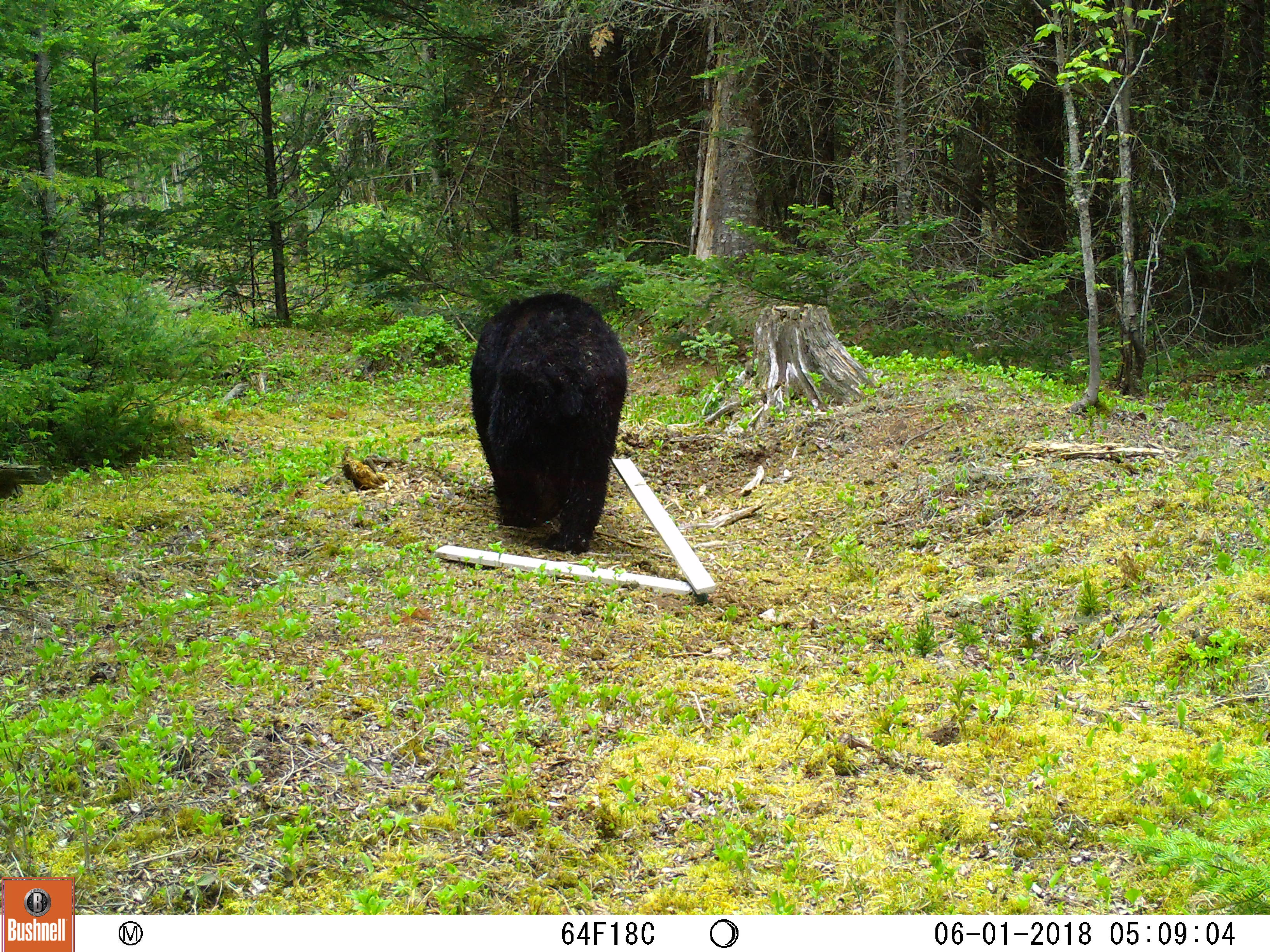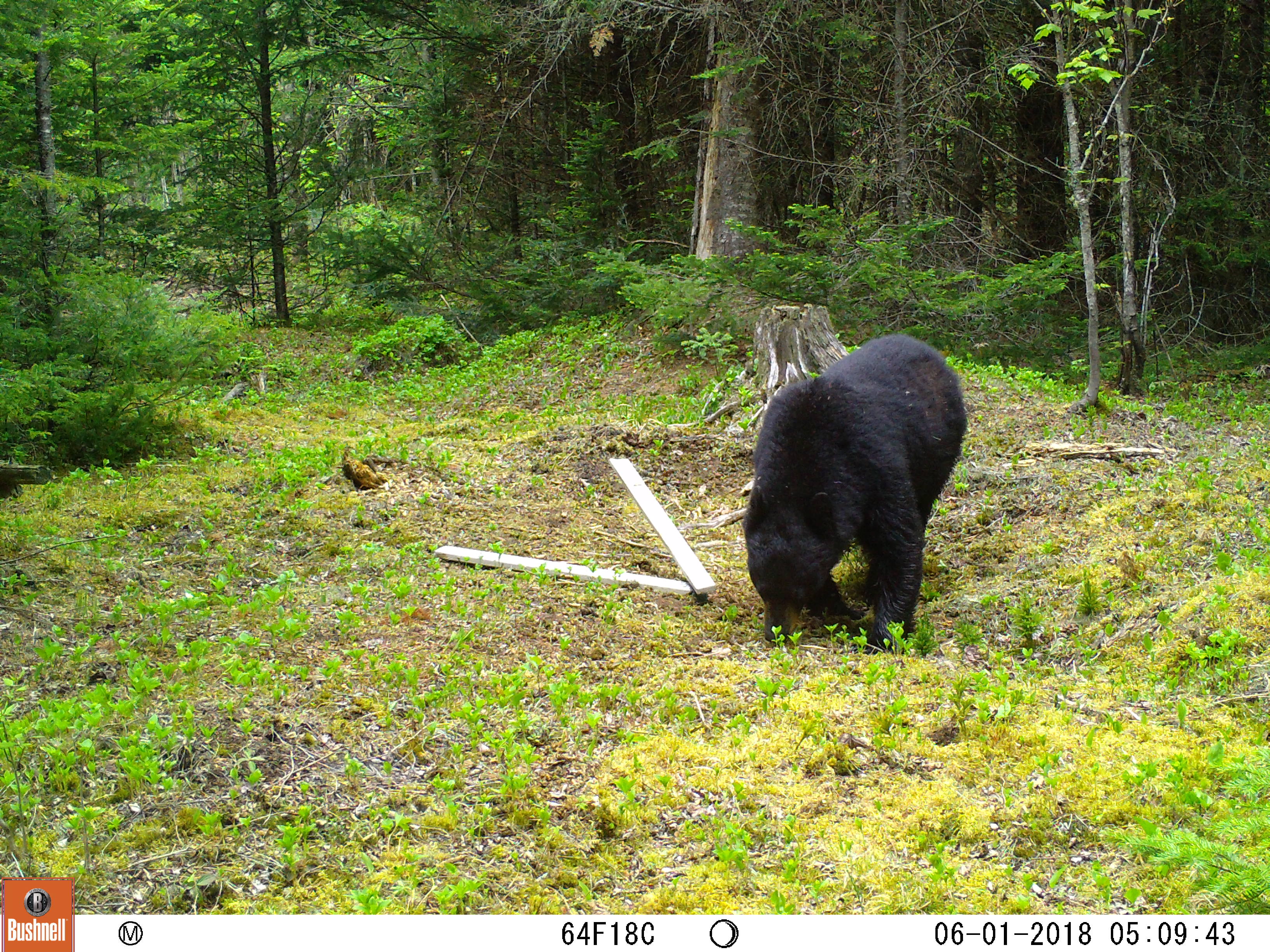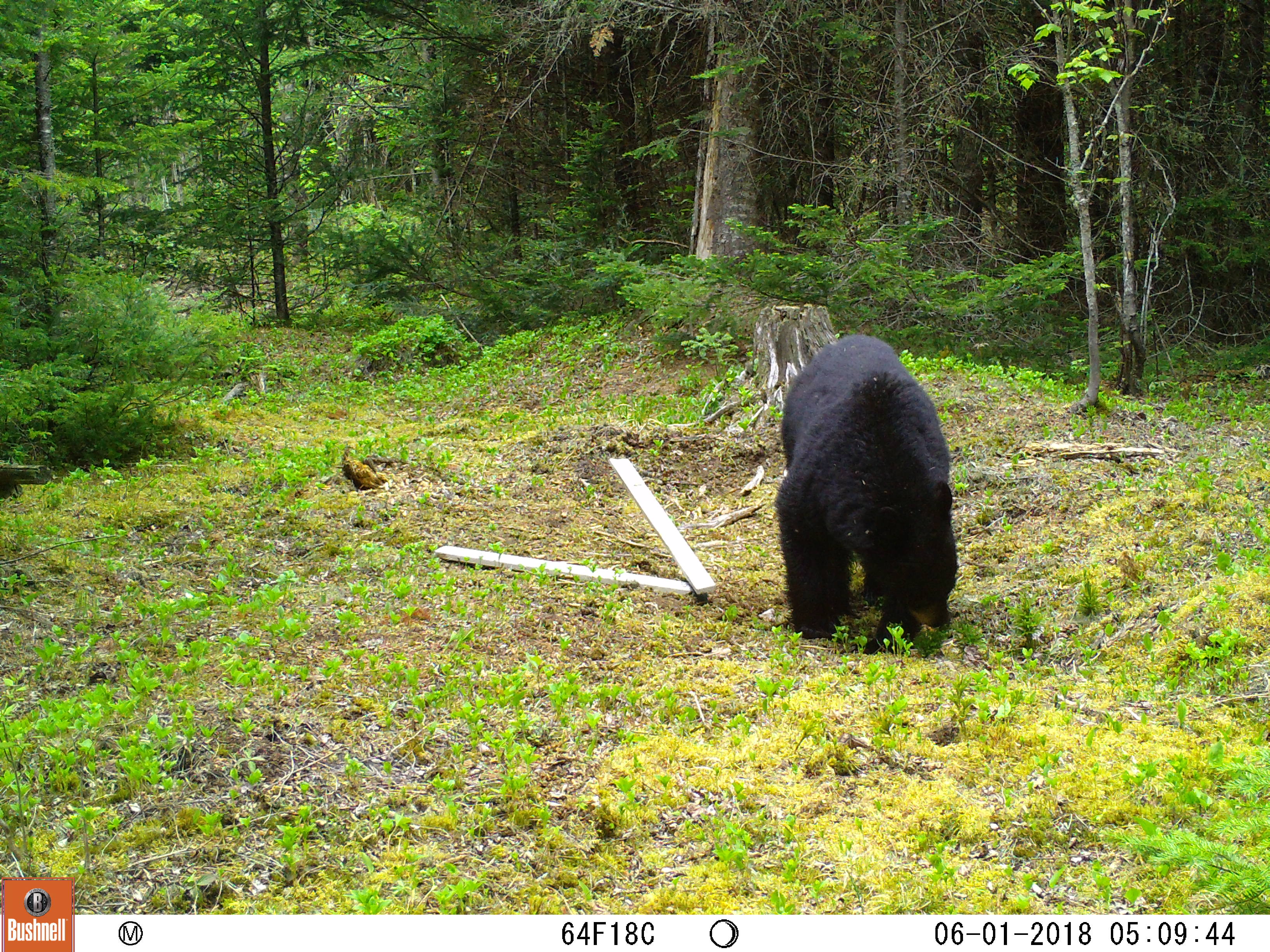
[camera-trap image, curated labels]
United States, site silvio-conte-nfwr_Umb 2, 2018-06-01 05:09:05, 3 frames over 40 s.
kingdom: Animalia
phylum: Chordata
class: Mammalia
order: Carnivora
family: Ursidae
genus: Ursus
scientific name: Ursus americanus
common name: black bear